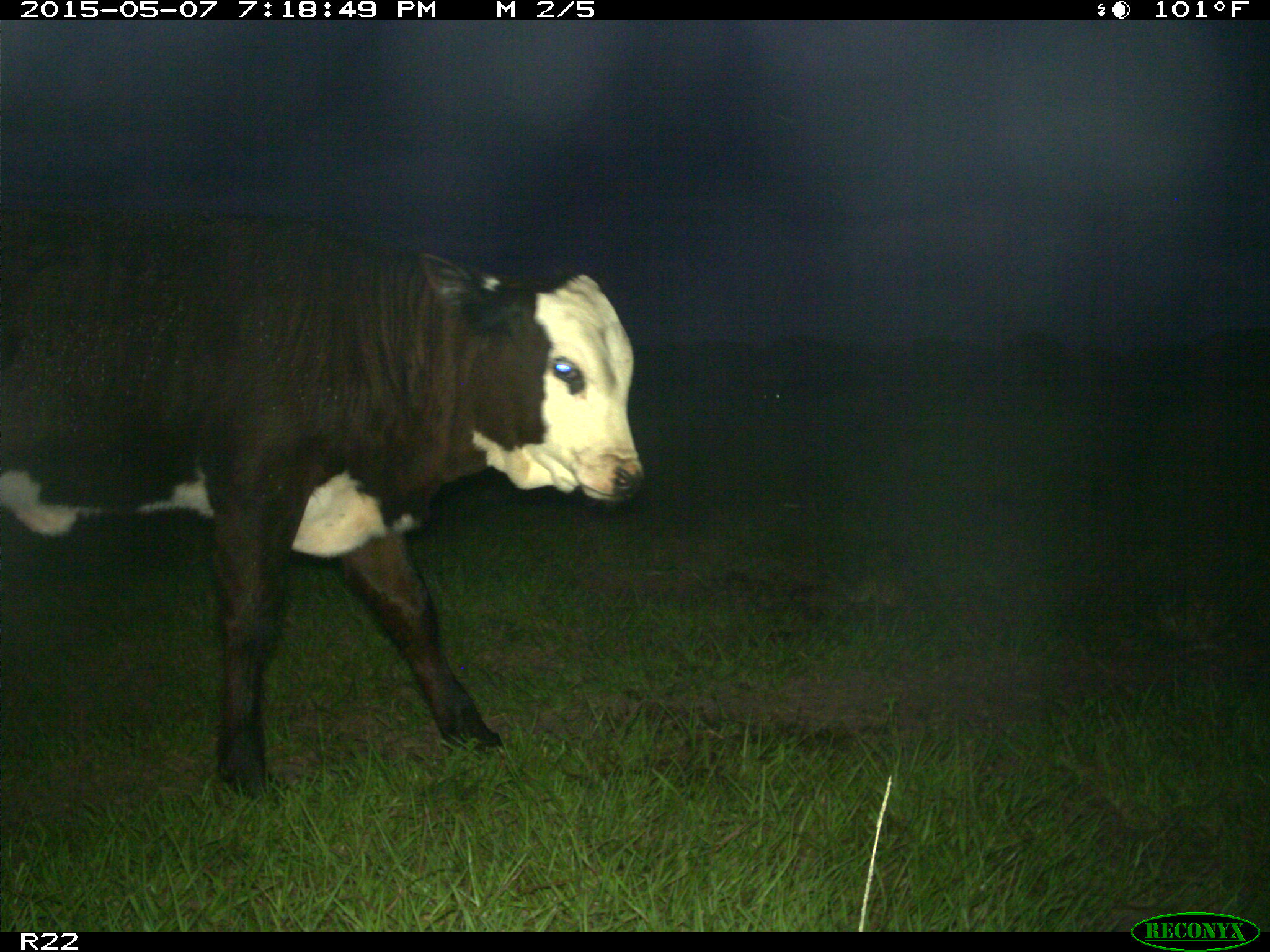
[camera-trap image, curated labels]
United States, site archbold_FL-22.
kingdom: Animalia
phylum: Chordata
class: Mammalia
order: Artiodactyla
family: Bovidae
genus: Bos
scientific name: Bos taurus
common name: domestic cow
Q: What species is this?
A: Bos taurus (domestic cow).